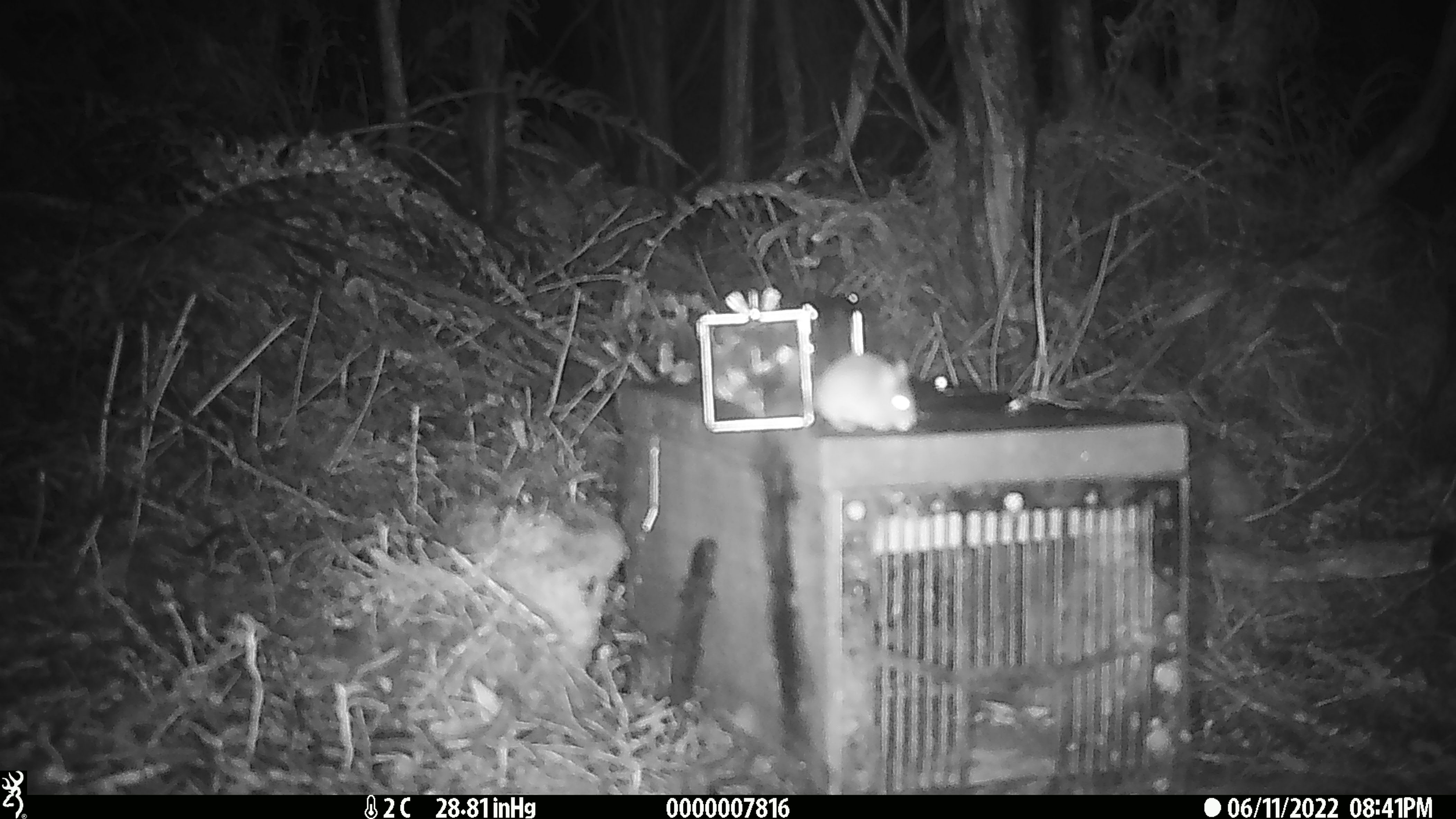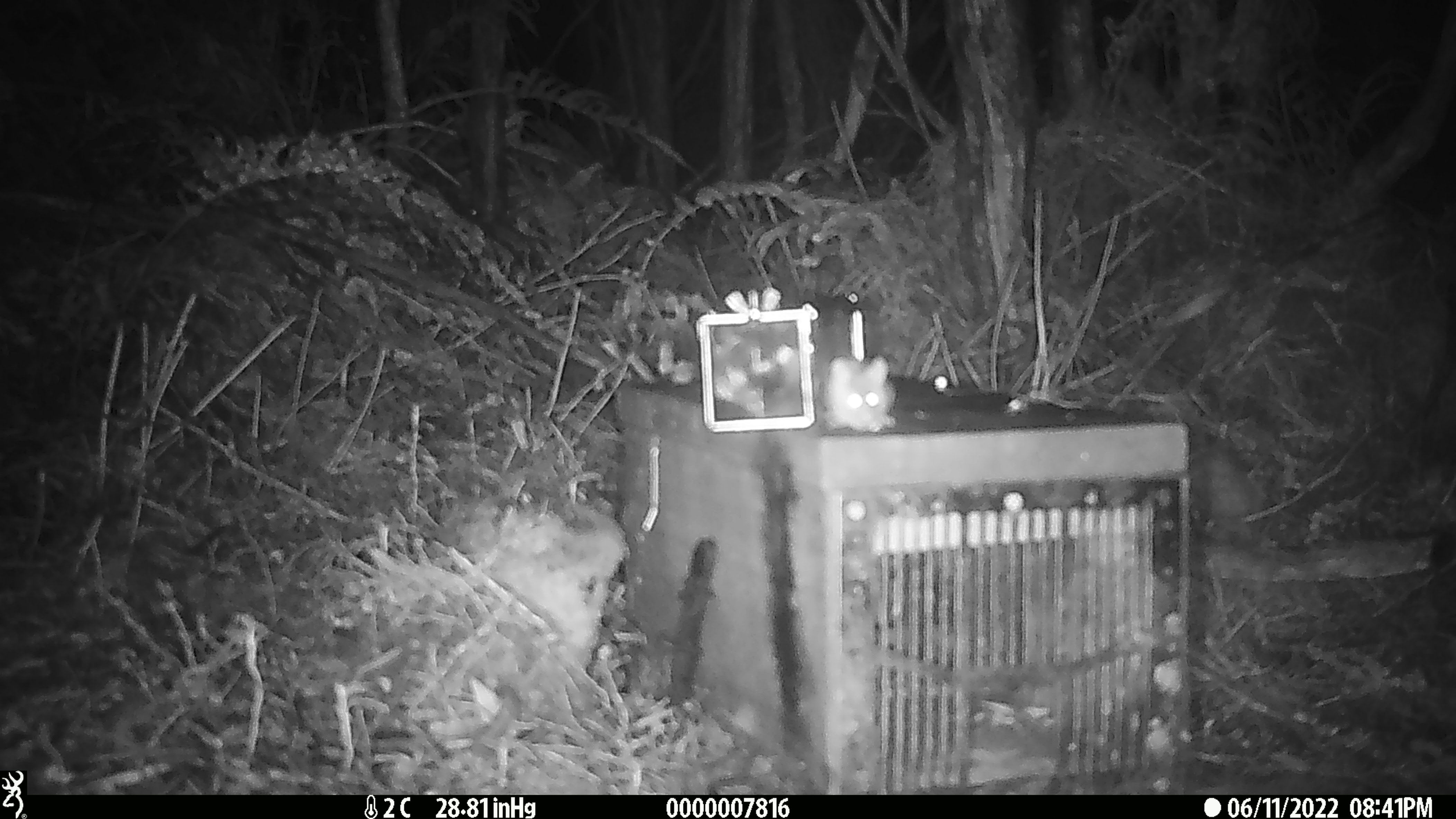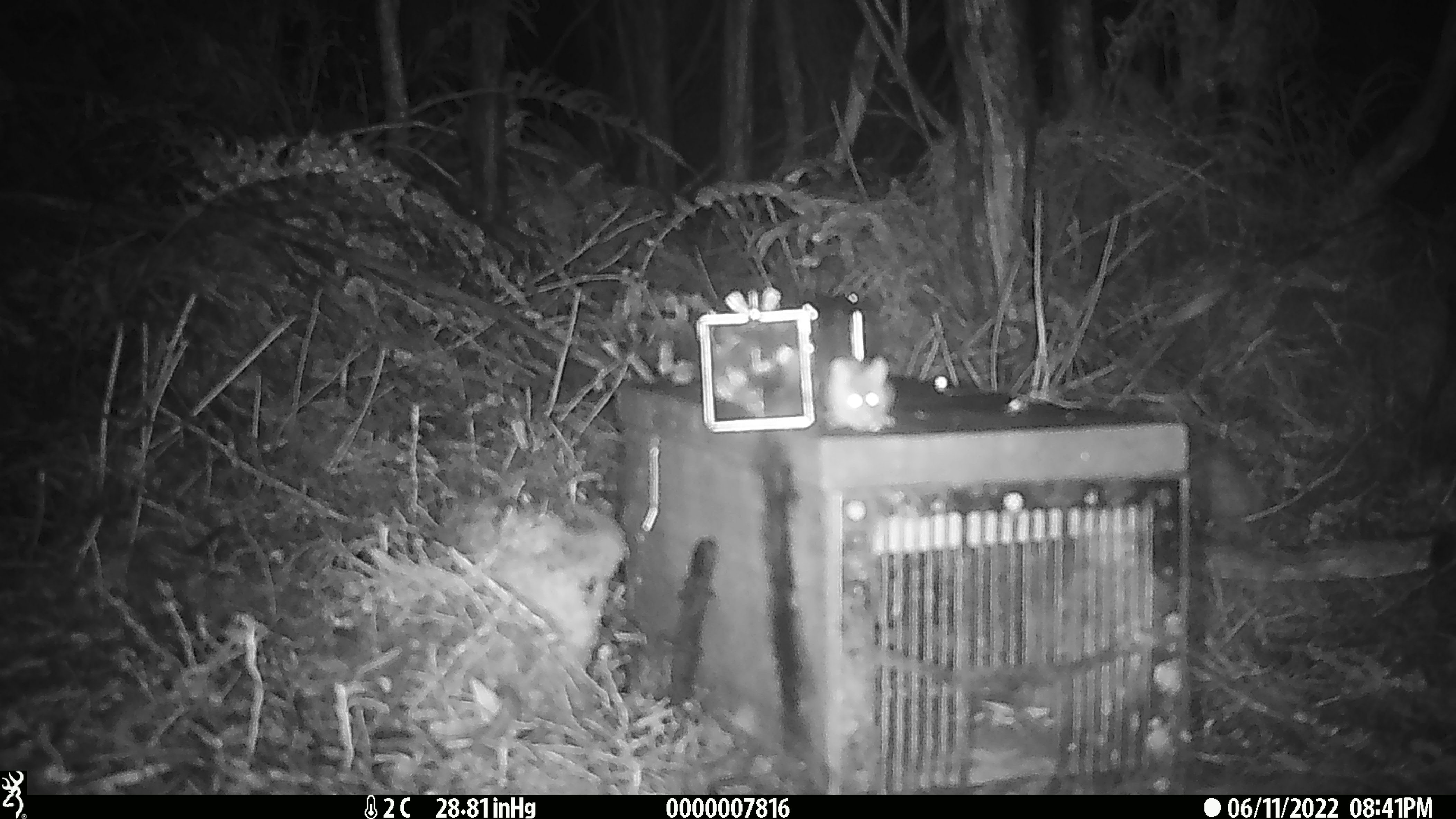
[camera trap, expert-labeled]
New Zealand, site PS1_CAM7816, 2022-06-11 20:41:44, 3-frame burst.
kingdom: Animalia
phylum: Chordata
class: Mammalia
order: Rodentia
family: Muridae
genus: Mus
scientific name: Mus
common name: mouse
Mouse (Mus).